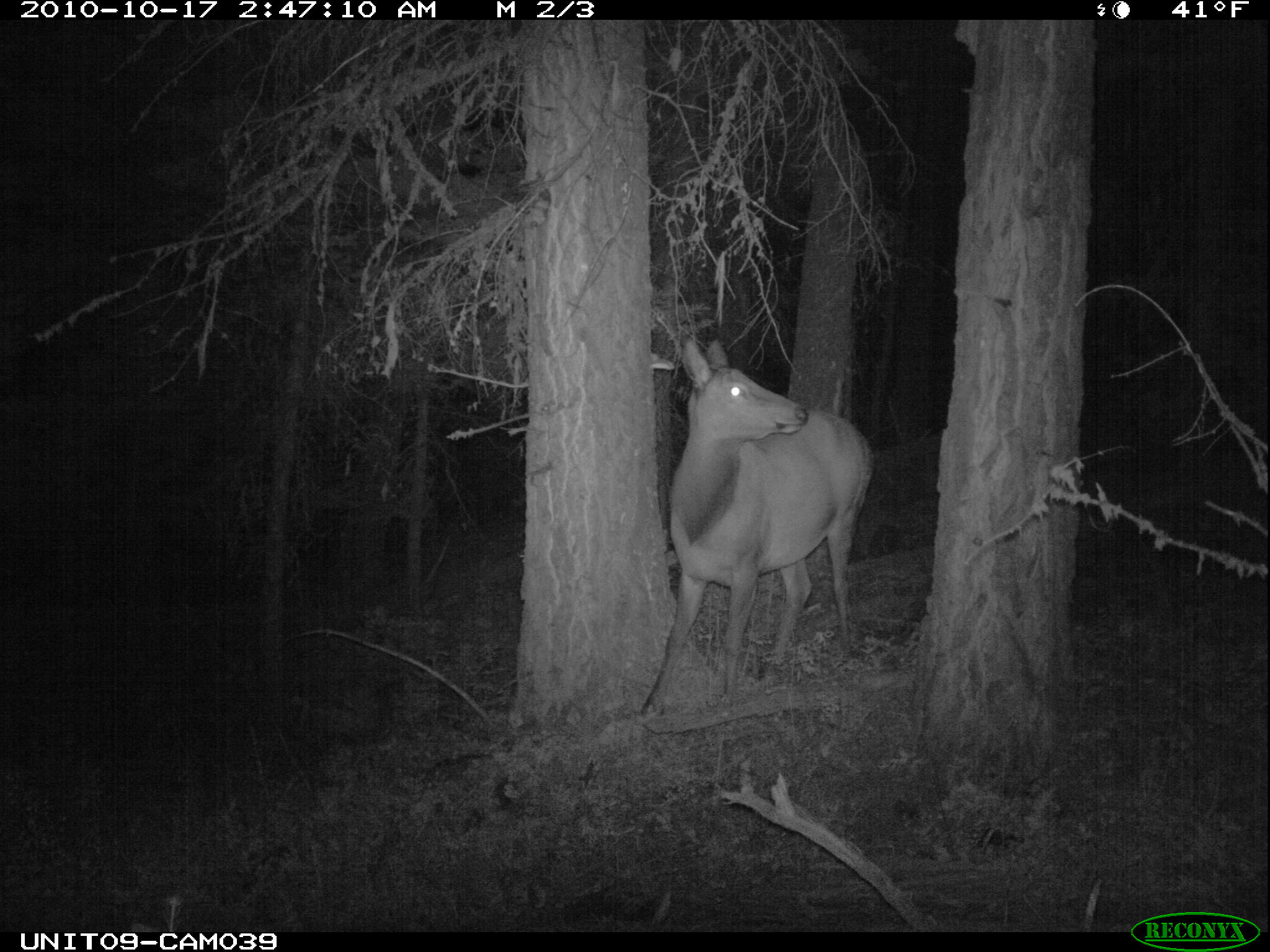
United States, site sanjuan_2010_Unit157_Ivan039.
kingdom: Animalia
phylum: Chordata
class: Mammalia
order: Artiodactyla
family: Cervidae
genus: Cervus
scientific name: Cervus elaphus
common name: red deer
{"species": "Cervus elaphus (red deer)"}